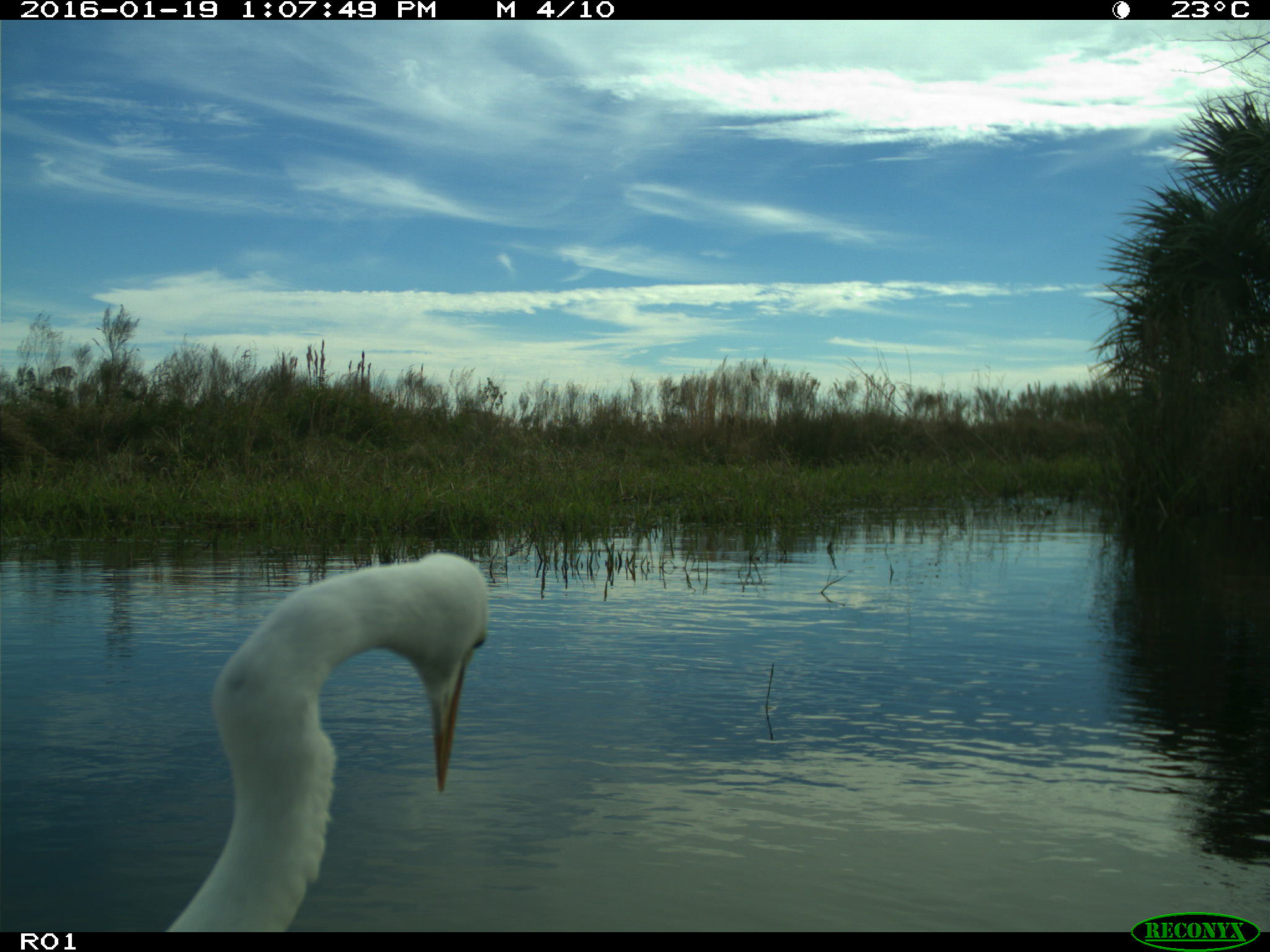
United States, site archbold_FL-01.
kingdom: Animalia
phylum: Chordata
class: Aves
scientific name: Aves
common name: birds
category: unidentified bird